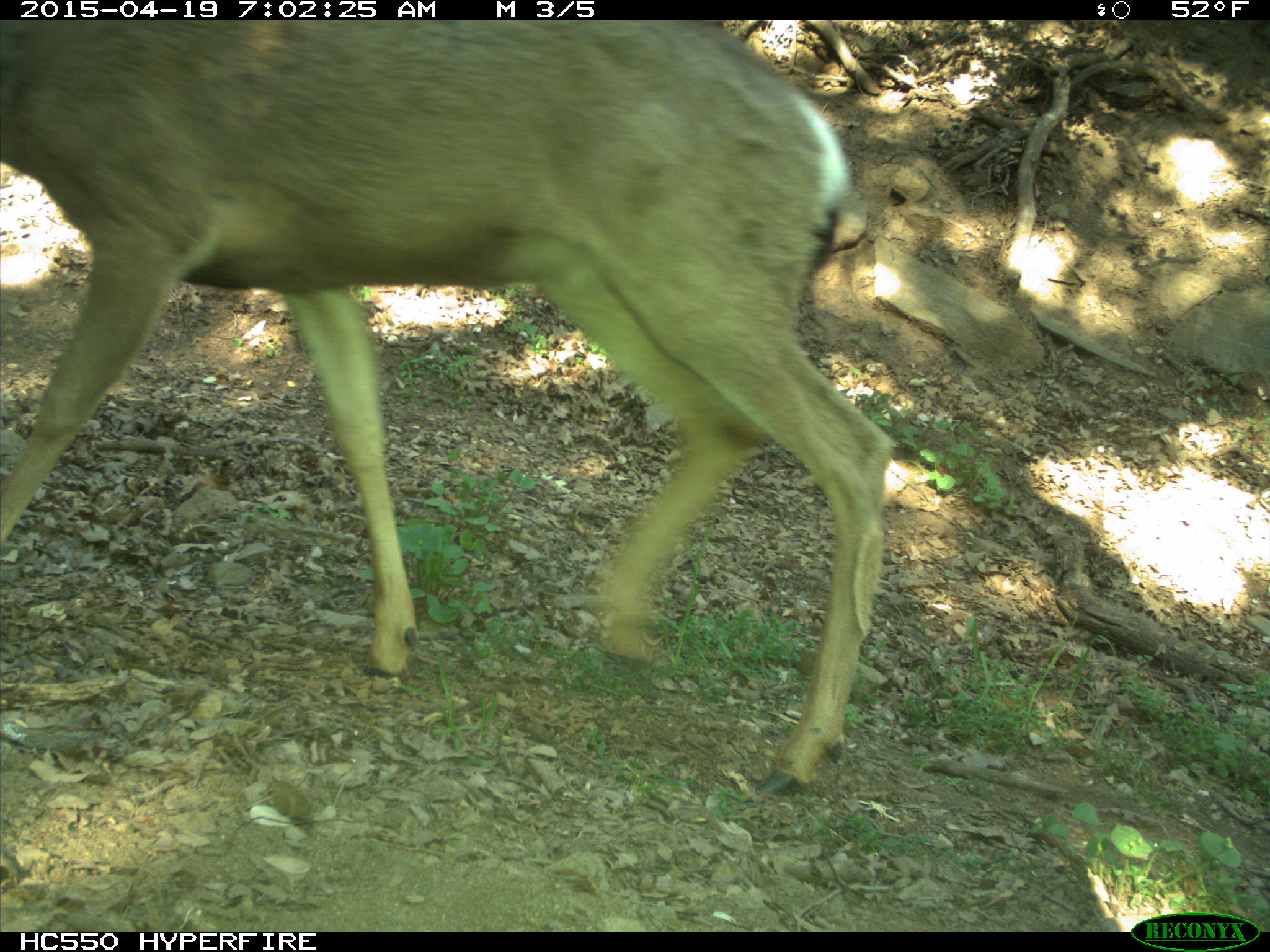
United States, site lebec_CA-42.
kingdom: Animalia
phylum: Chordata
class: Mammalia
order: Artiodactyla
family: Cervidae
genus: Odocoileus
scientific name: Odocoileus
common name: deer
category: unidentified deer